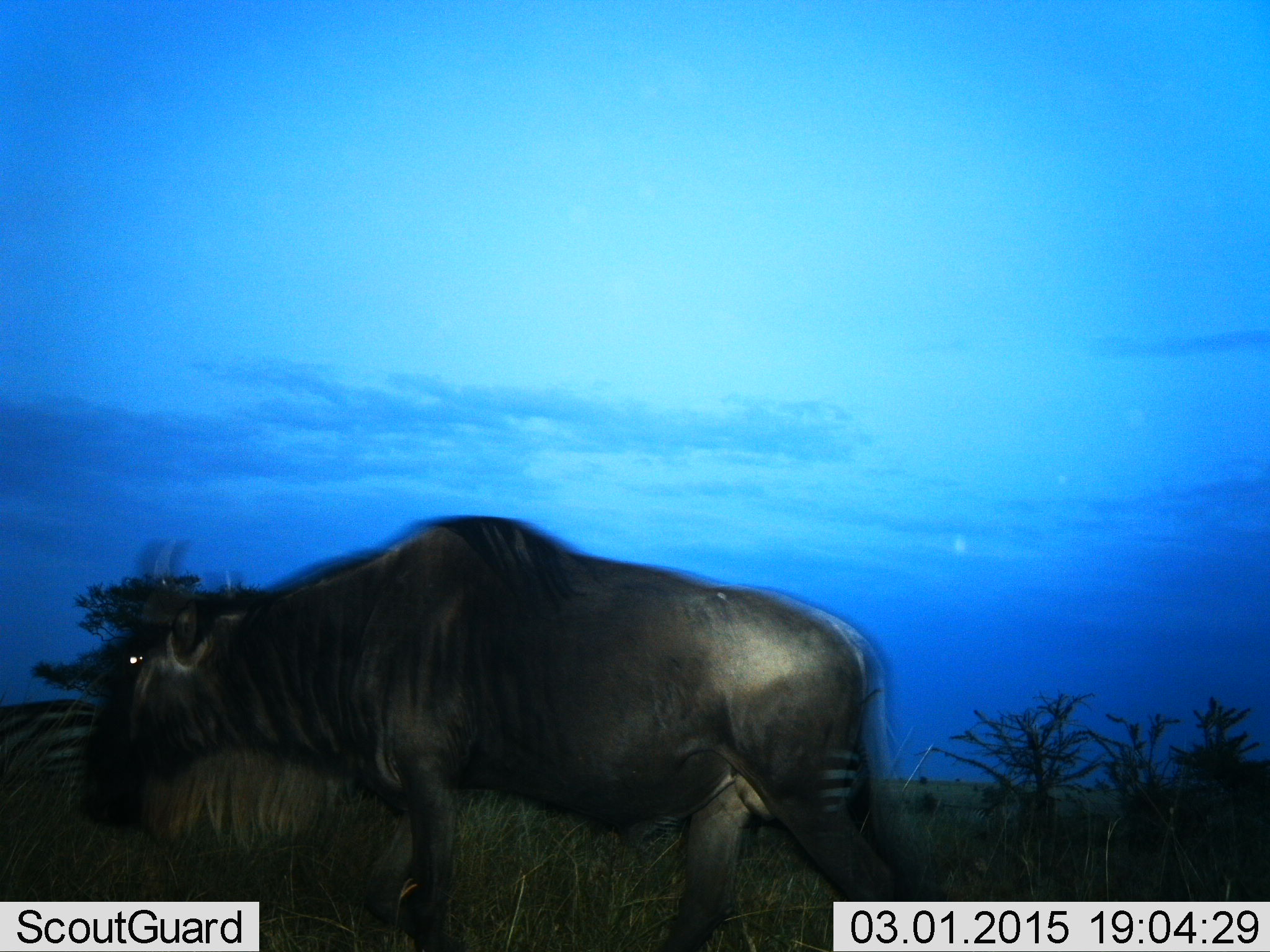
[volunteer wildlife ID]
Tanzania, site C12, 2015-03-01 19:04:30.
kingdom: Animalia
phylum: Chordata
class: Mammalia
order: Artiodactyla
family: Bovidae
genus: Connochaetes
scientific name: Connochaetes taurinus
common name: blue wildebeest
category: wildebeest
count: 1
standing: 38%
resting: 0%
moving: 75%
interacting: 0%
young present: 0%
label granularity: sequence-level